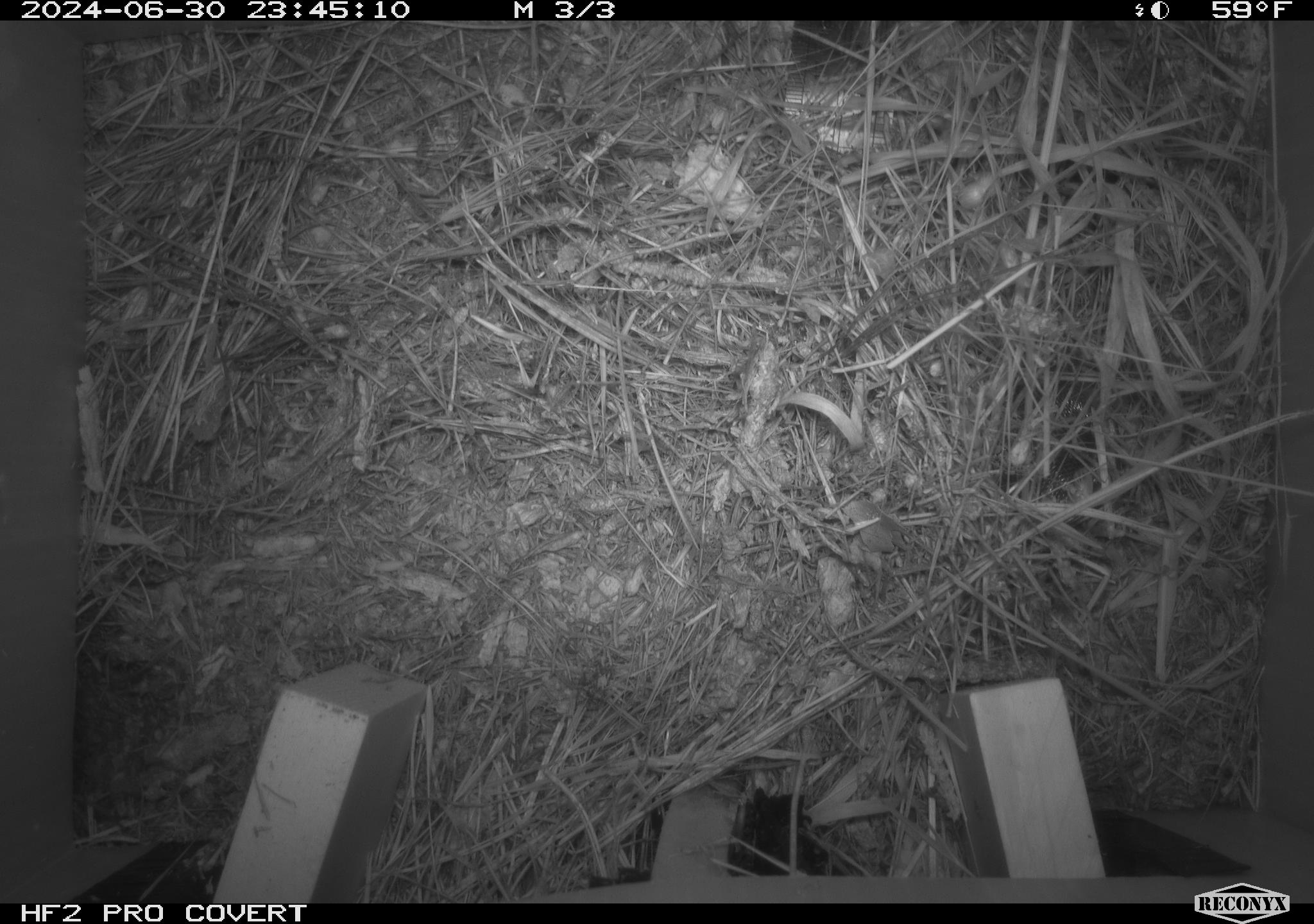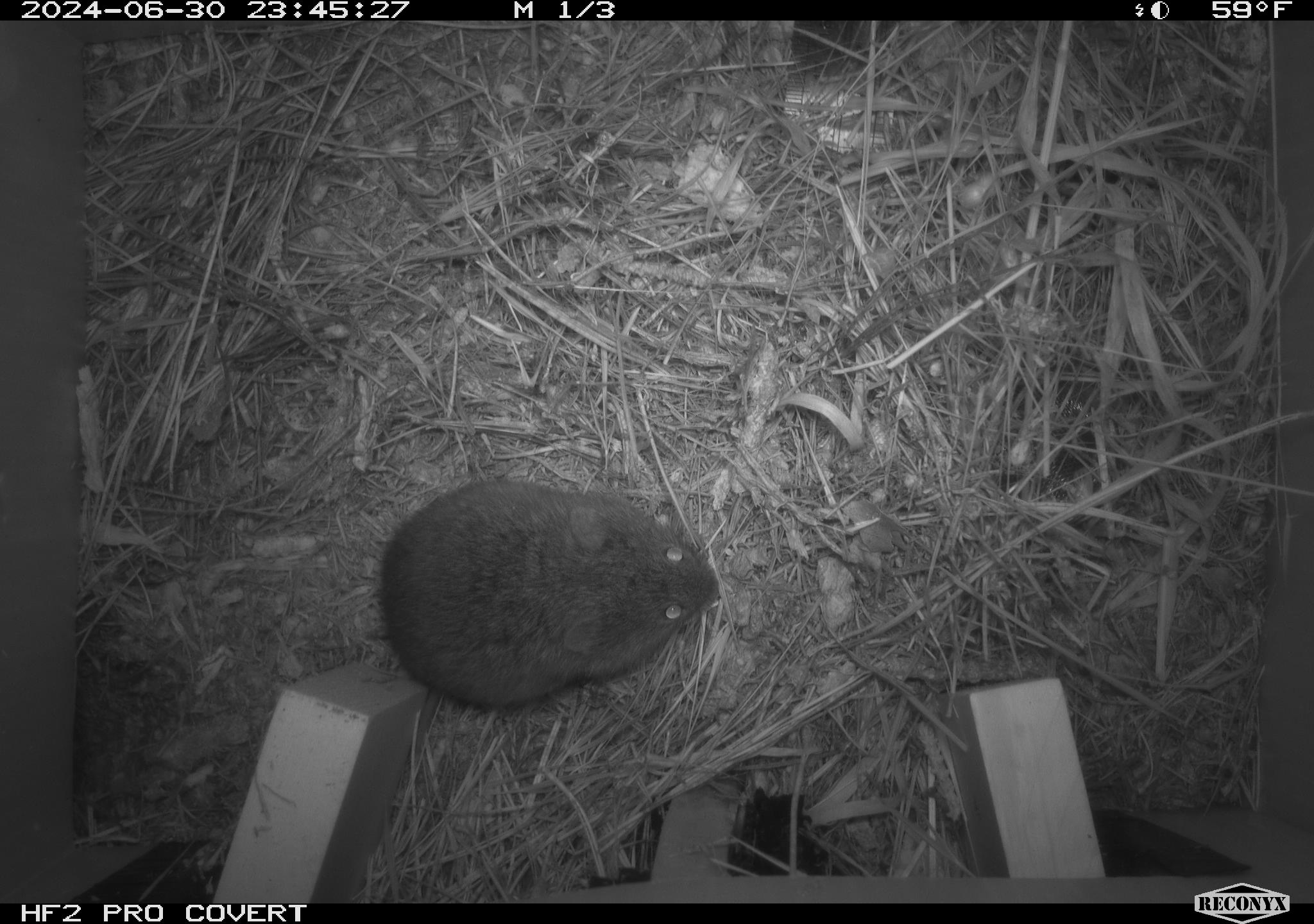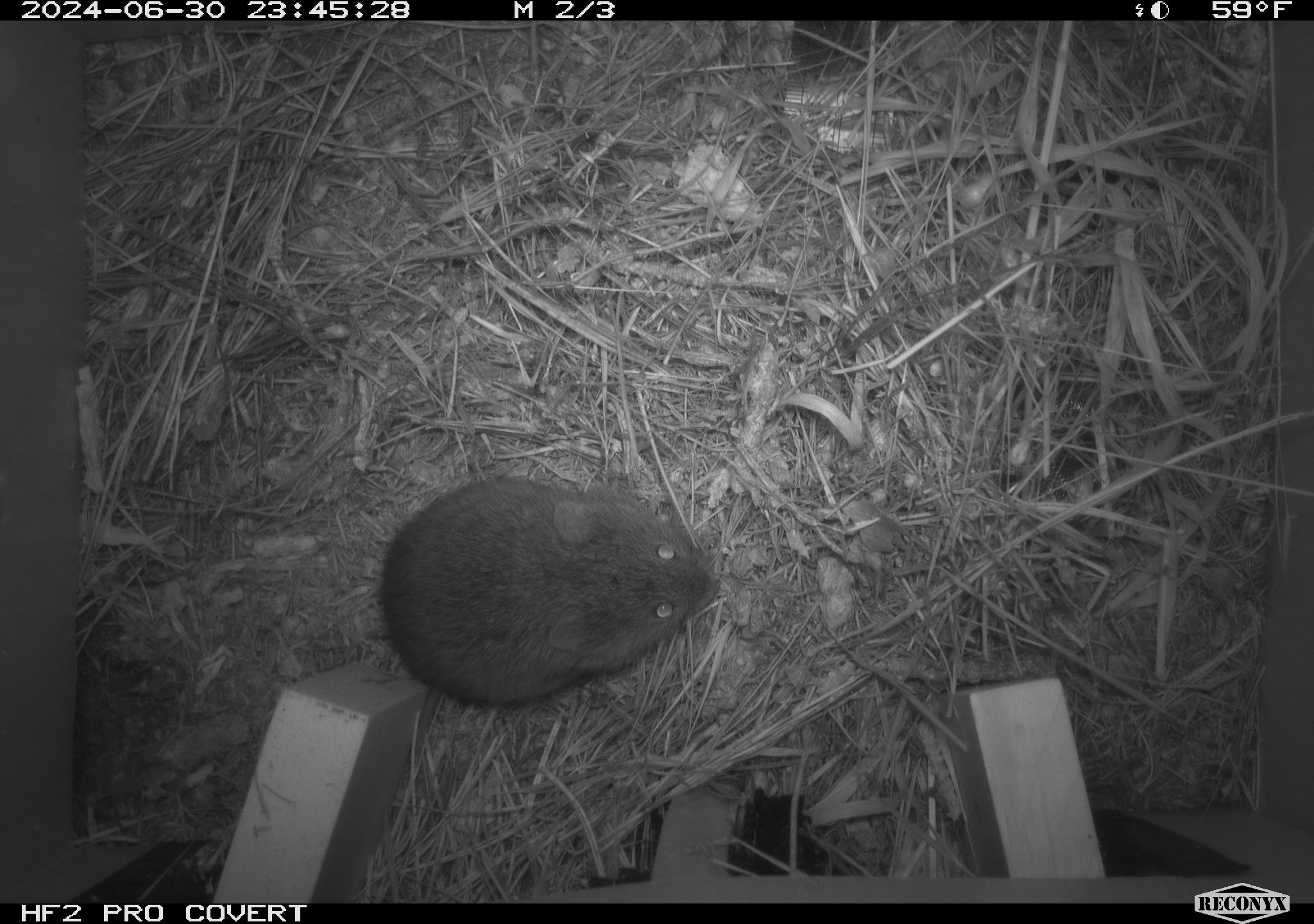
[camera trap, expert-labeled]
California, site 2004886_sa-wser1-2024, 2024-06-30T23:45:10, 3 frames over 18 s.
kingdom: Animalia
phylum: Chordata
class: Mammalia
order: Rodentia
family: Cricetidae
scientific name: Arvicolinae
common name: voles, lemmings, and muskrats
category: arvicolinae subfamily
Arvicolinae subfamily (voles, lemmings, and muskrats) (Arvicolinae).